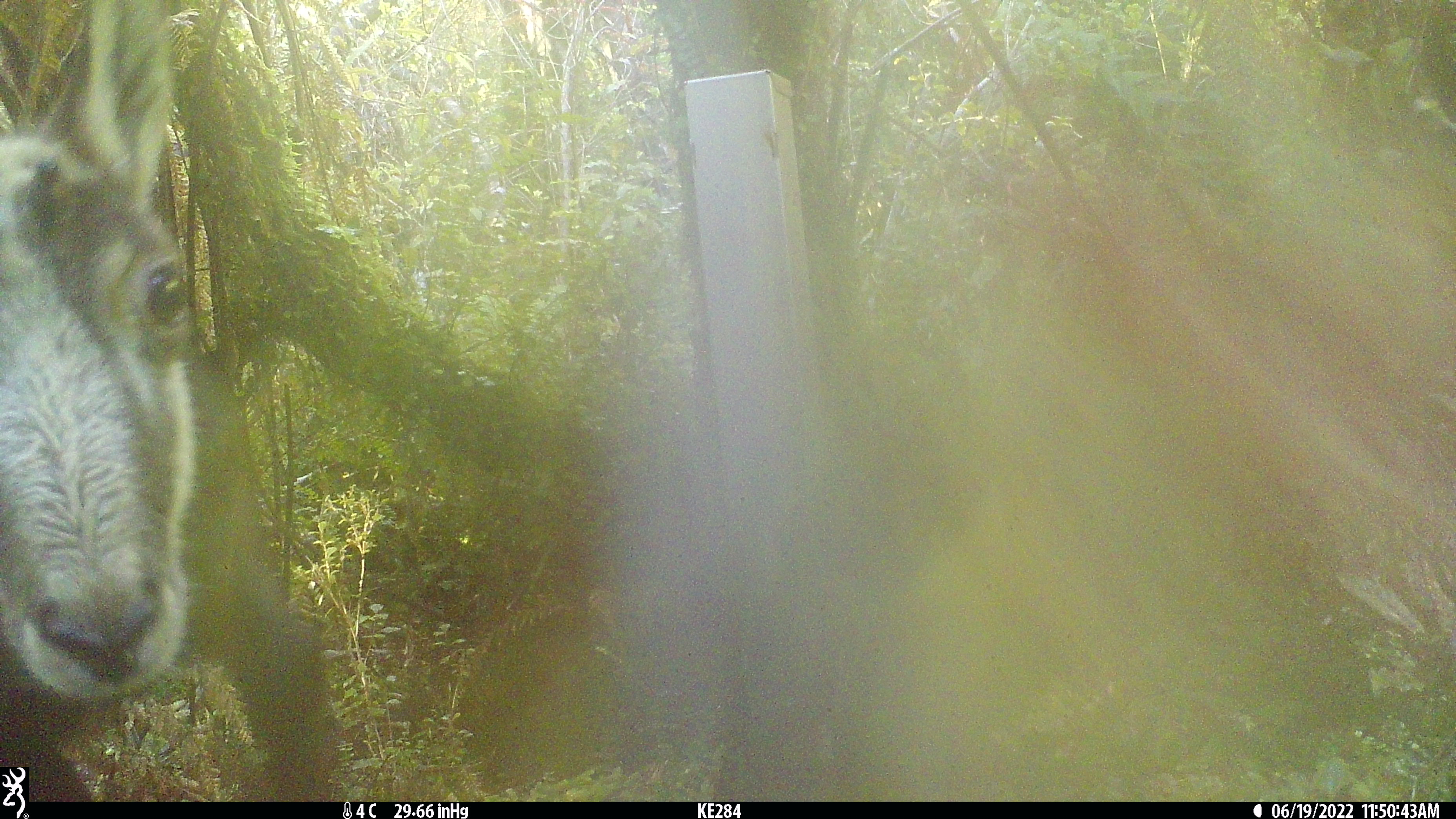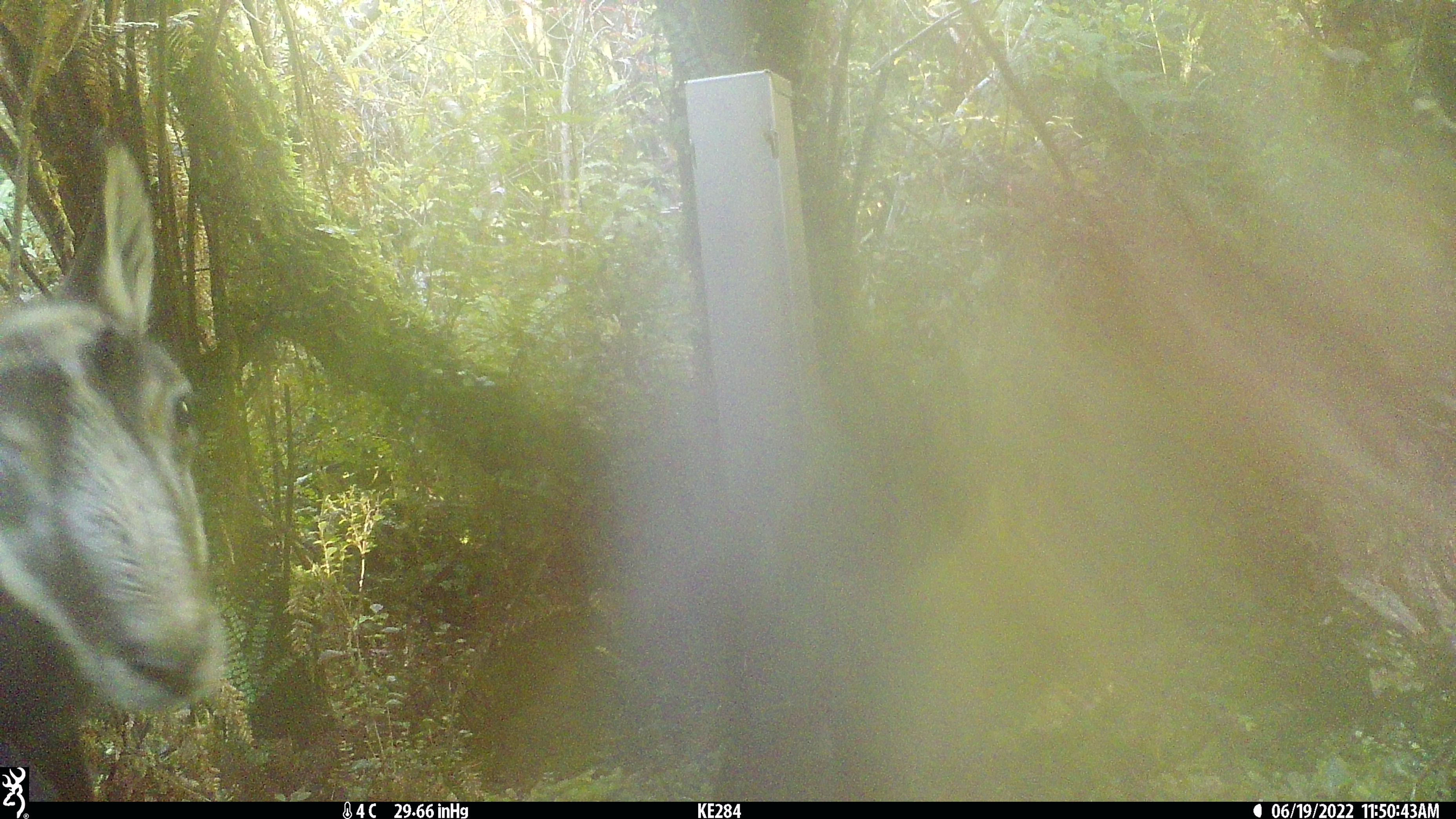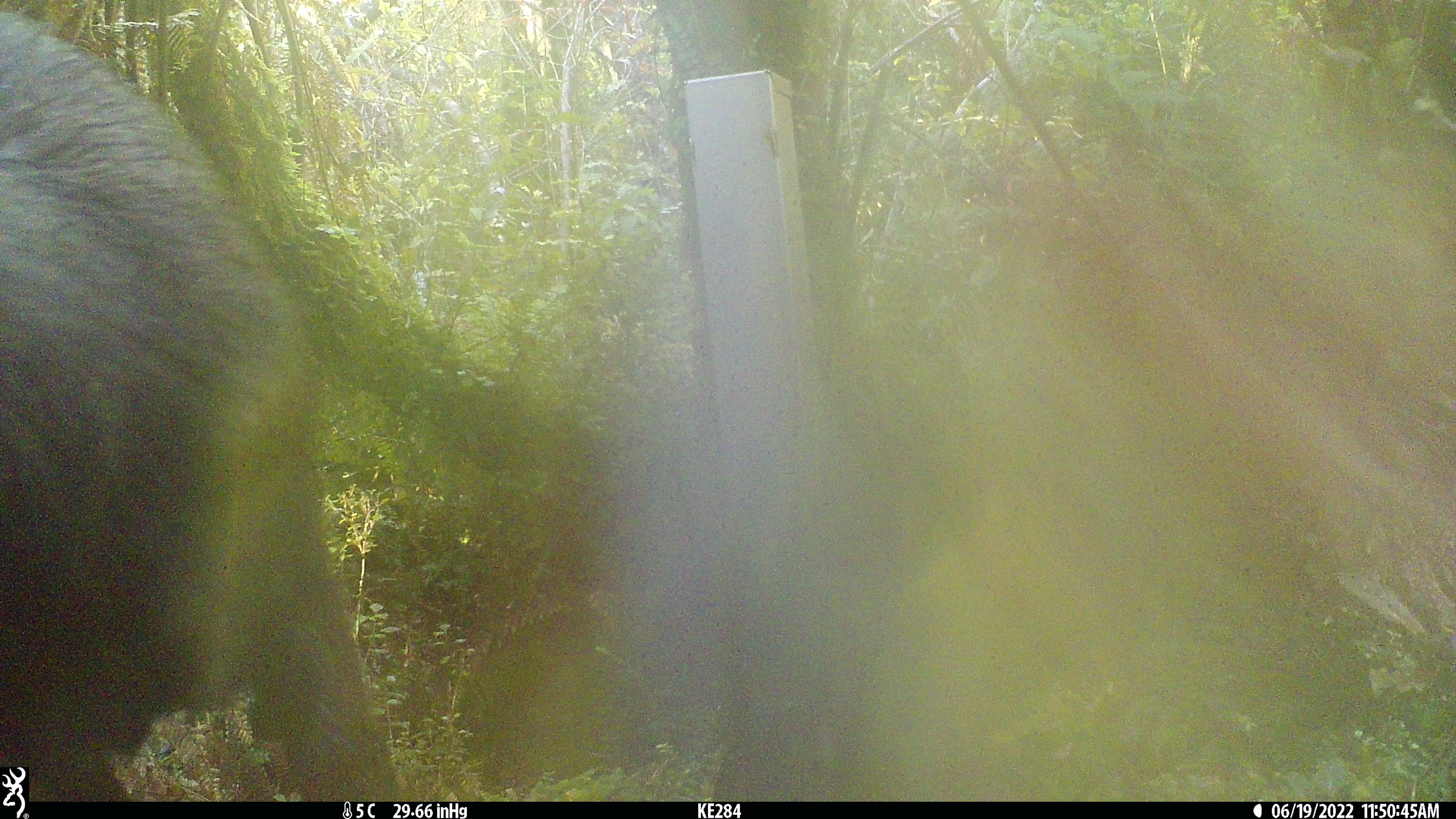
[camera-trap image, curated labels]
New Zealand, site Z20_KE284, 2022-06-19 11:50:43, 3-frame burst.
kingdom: Animalia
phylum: Chordata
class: Mammalia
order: Artiodactyla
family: Bovidae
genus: Rupicapra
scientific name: Rupicapra rupicapra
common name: alpine chamois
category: chamois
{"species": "chamois (alpine chamois) (Rupicapra rupicapra)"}